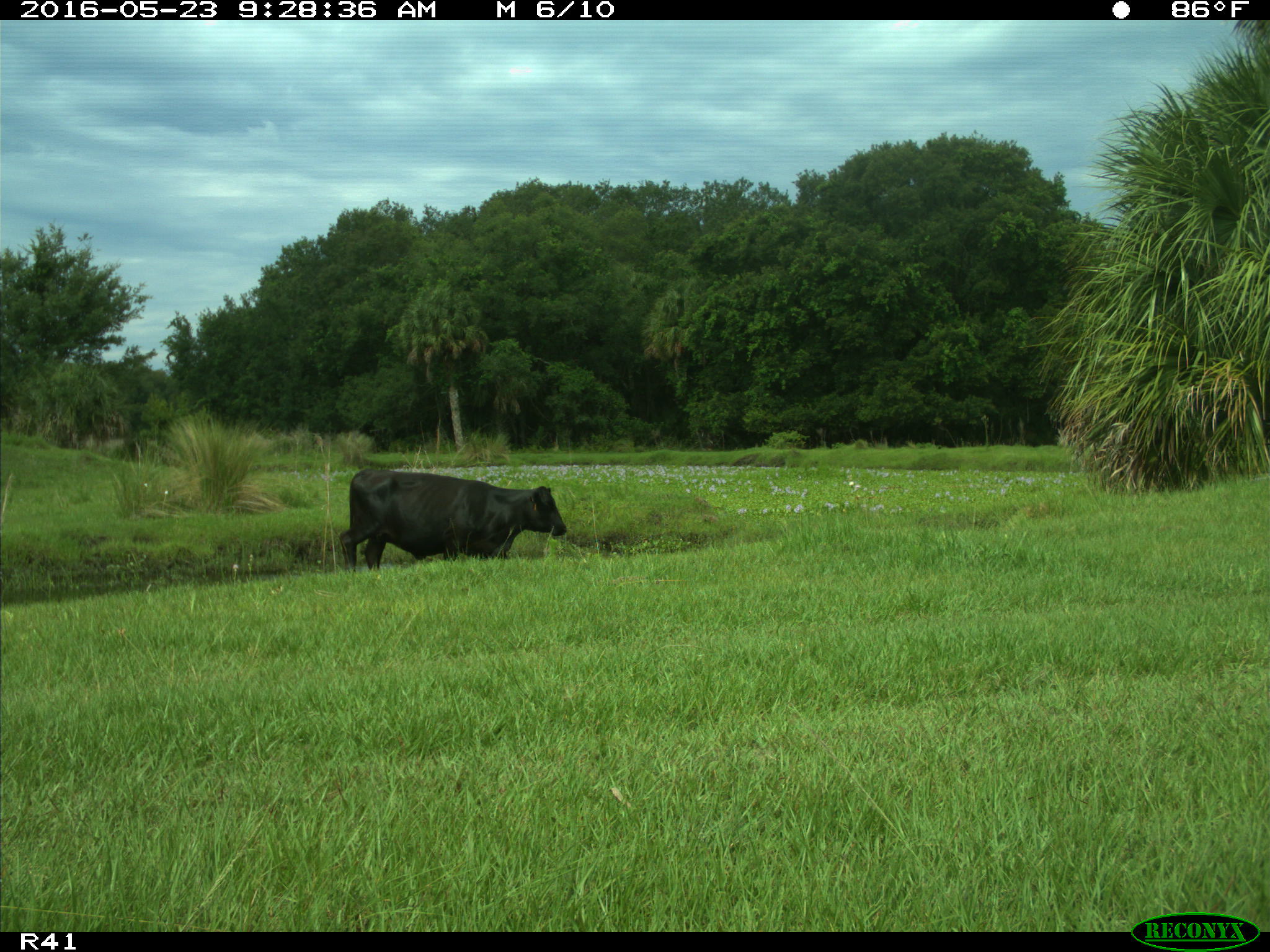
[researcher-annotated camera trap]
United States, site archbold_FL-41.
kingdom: Animalia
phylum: Chordata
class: Mammalia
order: Artiodactyla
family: Bovidae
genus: Bos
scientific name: Bos taurus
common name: domestic cow